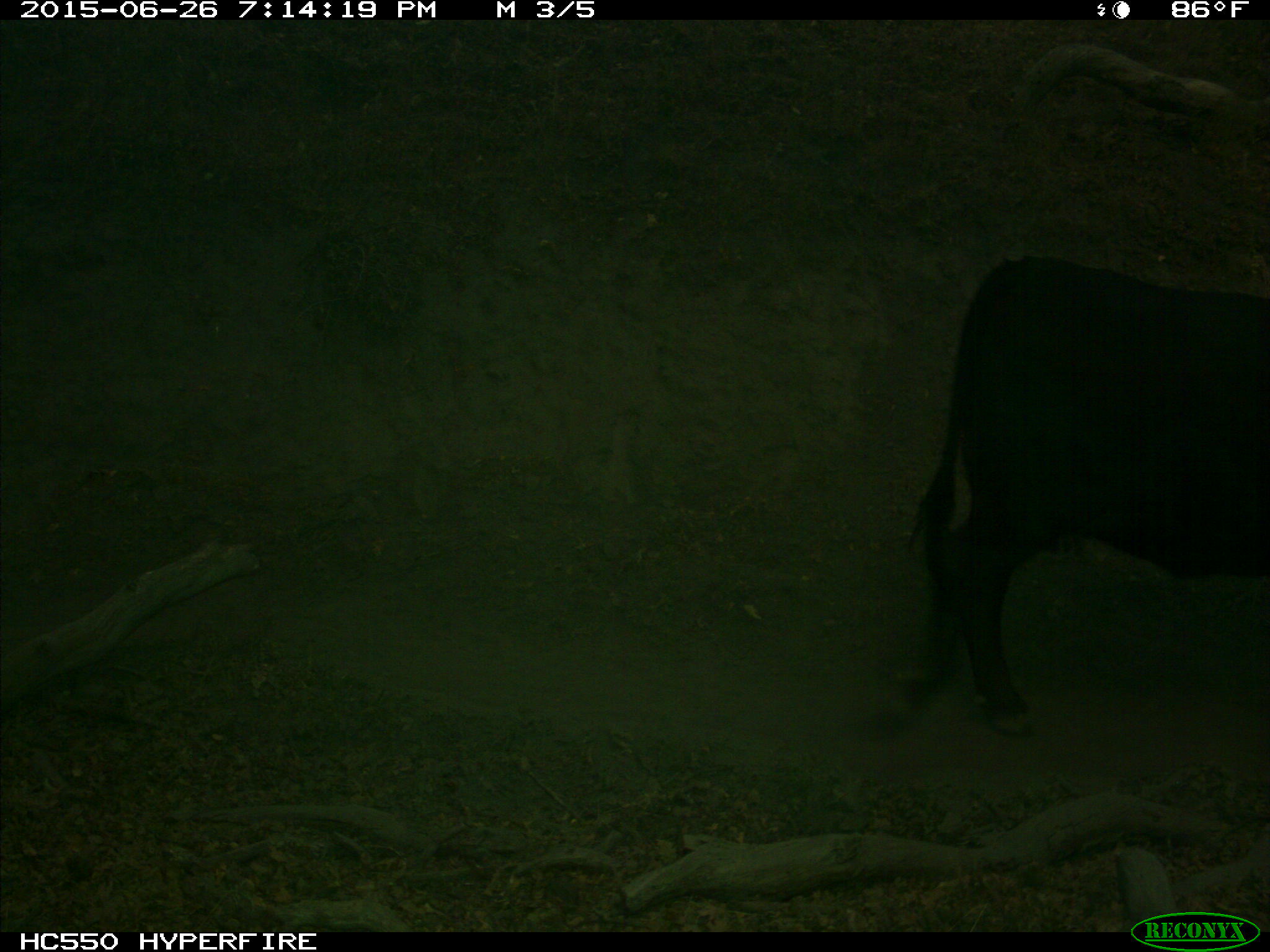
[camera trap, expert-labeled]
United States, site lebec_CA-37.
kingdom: Animalia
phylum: Chordata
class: Mammalia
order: Artiodactyla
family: Bovidae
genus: Bos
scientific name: Bos taurus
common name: domestic cow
Bos taurus (domestic cow).